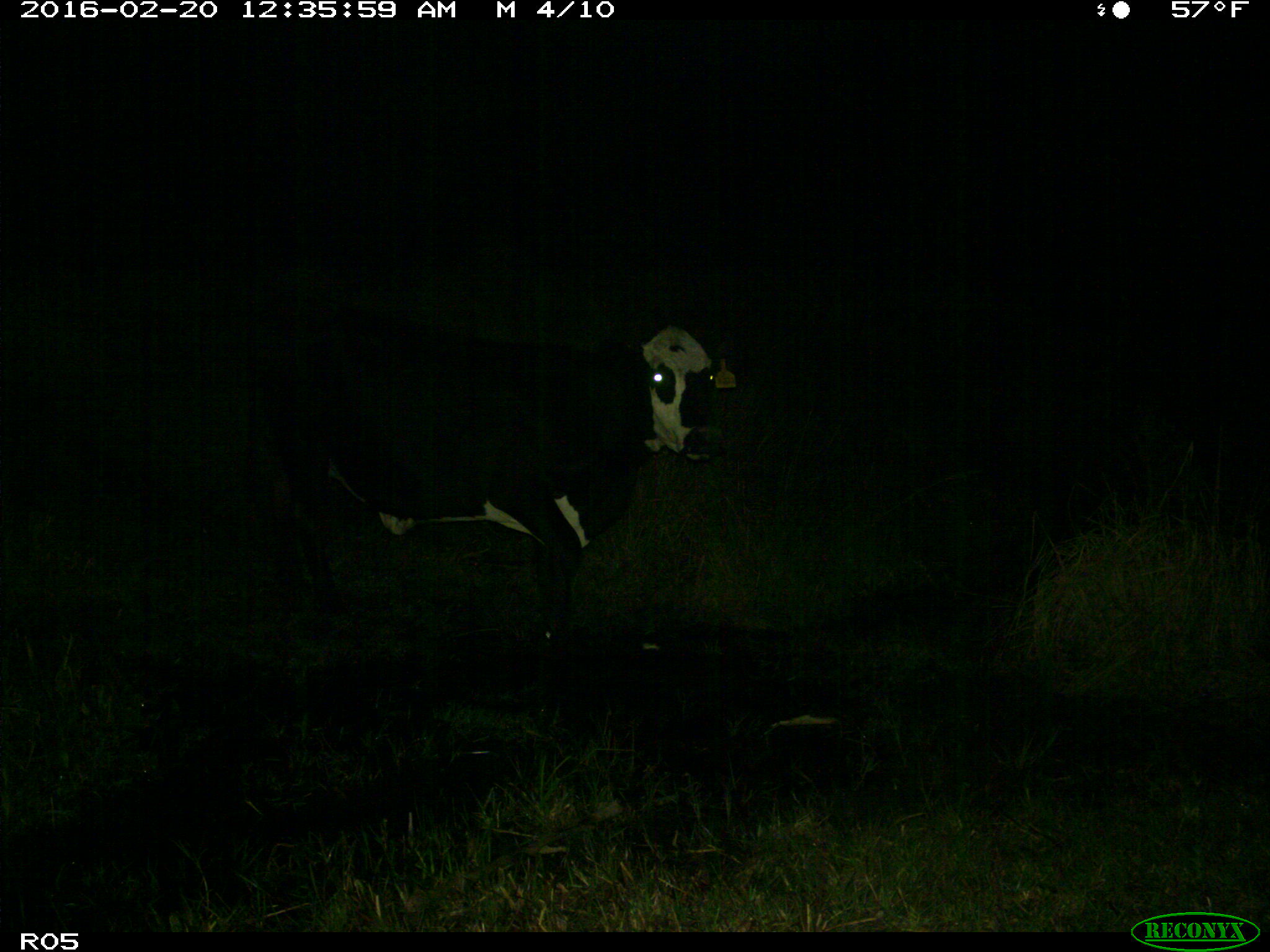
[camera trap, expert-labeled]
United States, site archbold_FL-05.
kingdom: Animalia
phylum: Chordata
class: Mammalia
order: Artiodactyla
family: Bovidae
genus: Bos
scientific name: Bos taurus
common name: domestic cow